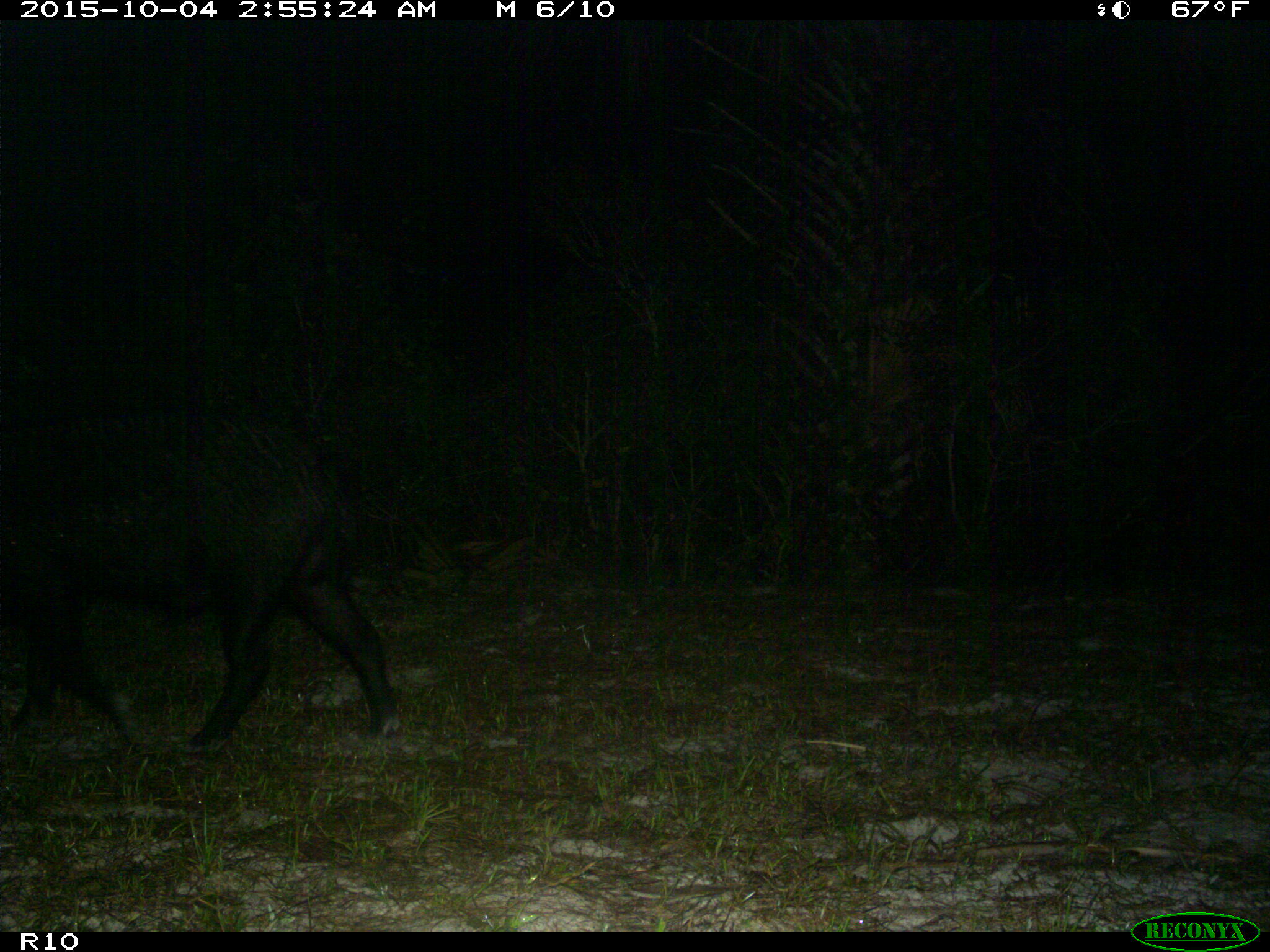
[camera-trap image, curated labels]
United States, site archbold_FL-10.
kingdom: Animalia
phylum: Chordata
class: Mammalia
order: Artiodactyla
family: Suidae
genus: Sus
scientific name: Sus scrofa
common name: wild boar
Sus scrofa (wild boar).